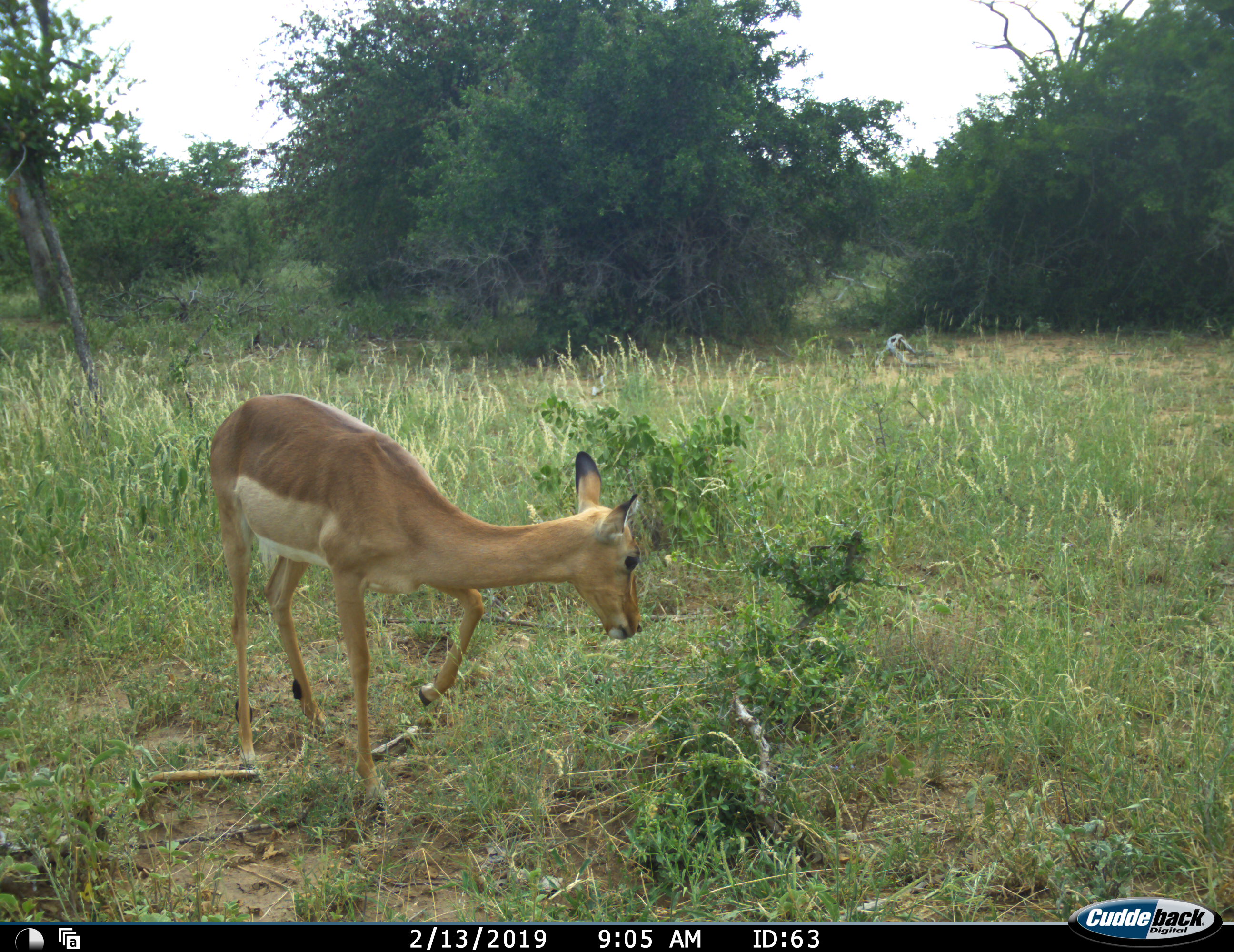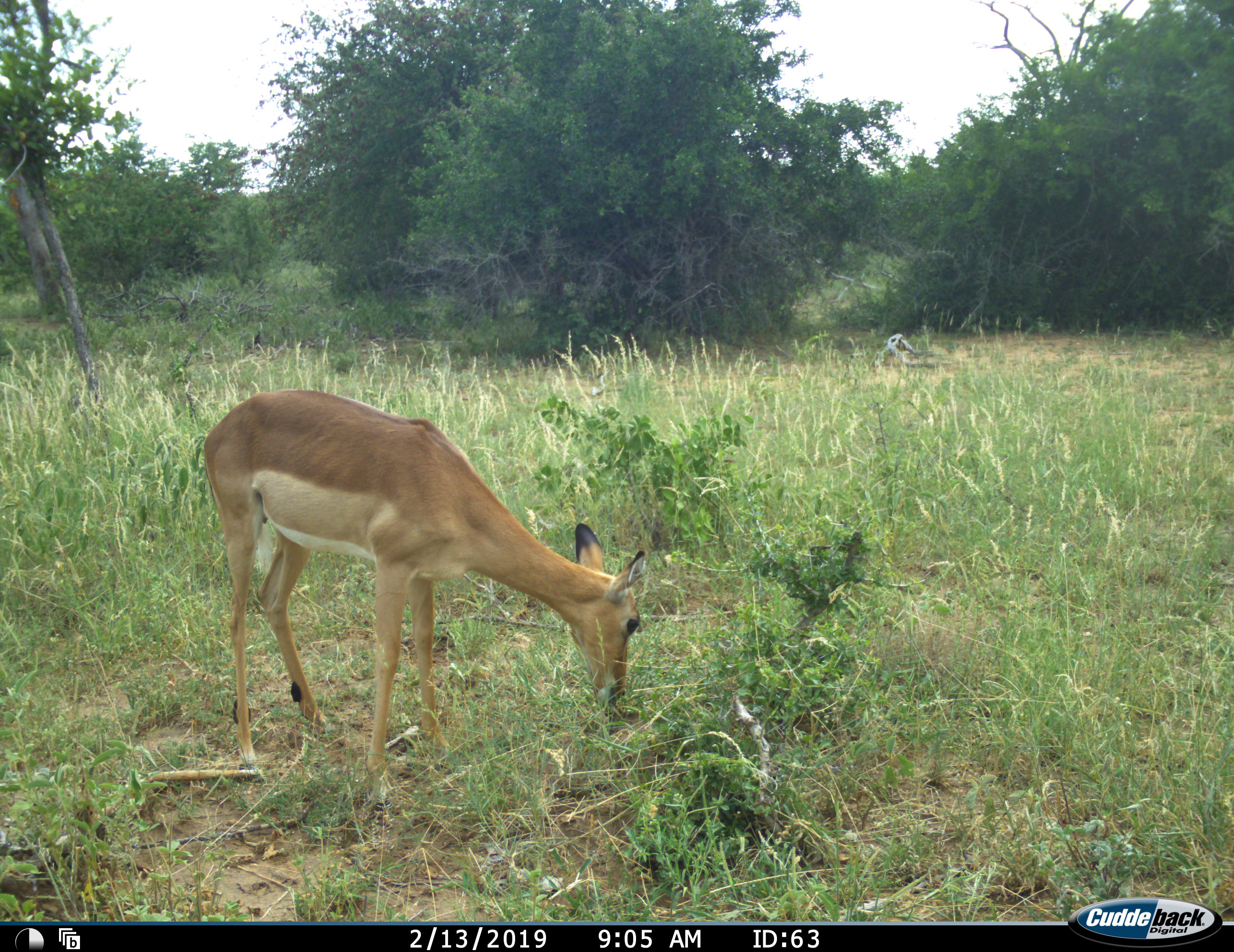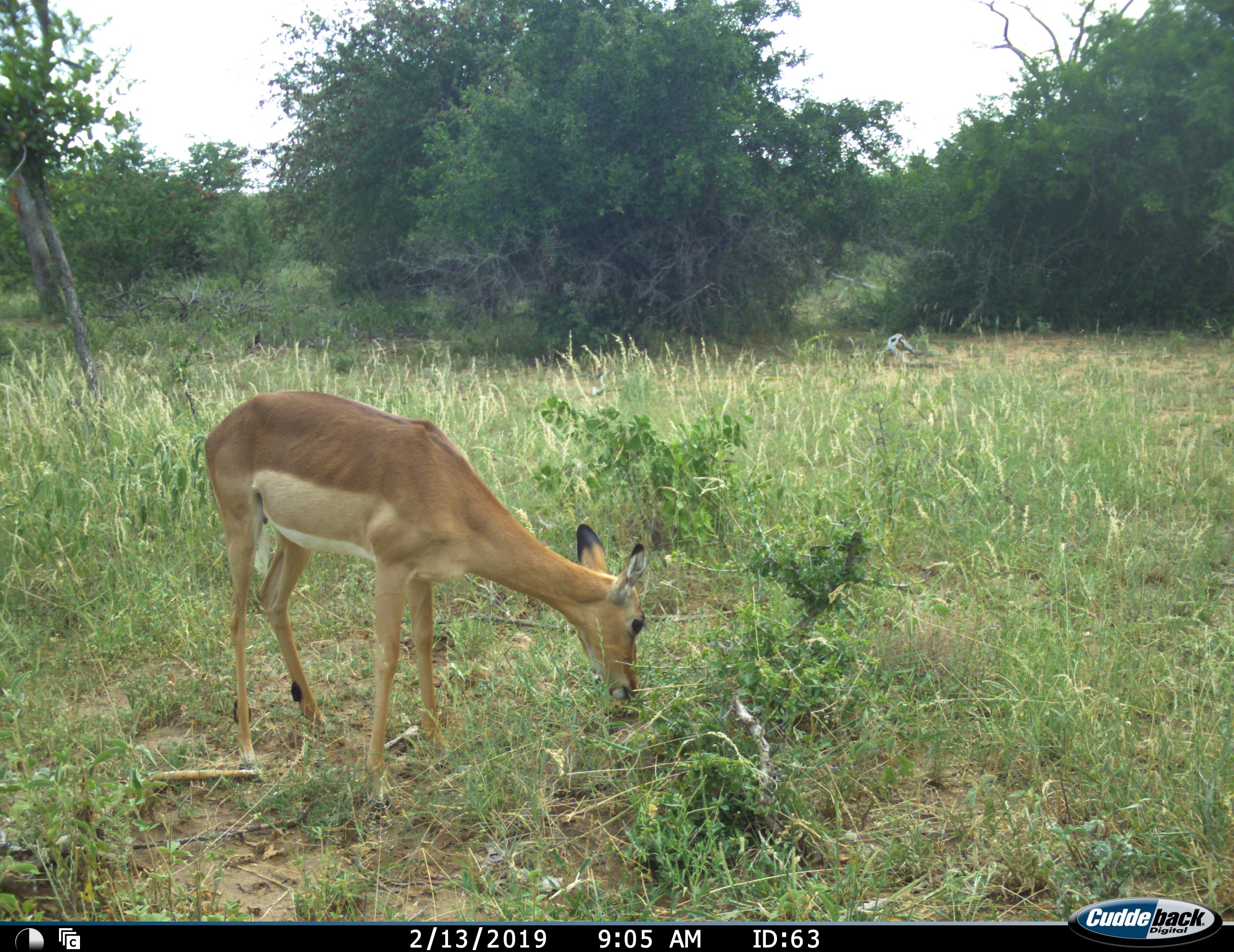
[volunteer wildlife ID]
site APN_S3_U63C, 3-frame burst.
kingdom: Animalia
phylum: Chordata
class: Mammalia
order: Artiodactyla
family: Bovidae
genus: Aepyceros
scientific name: Aepyceros melampus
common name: impala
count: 1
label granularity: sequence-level